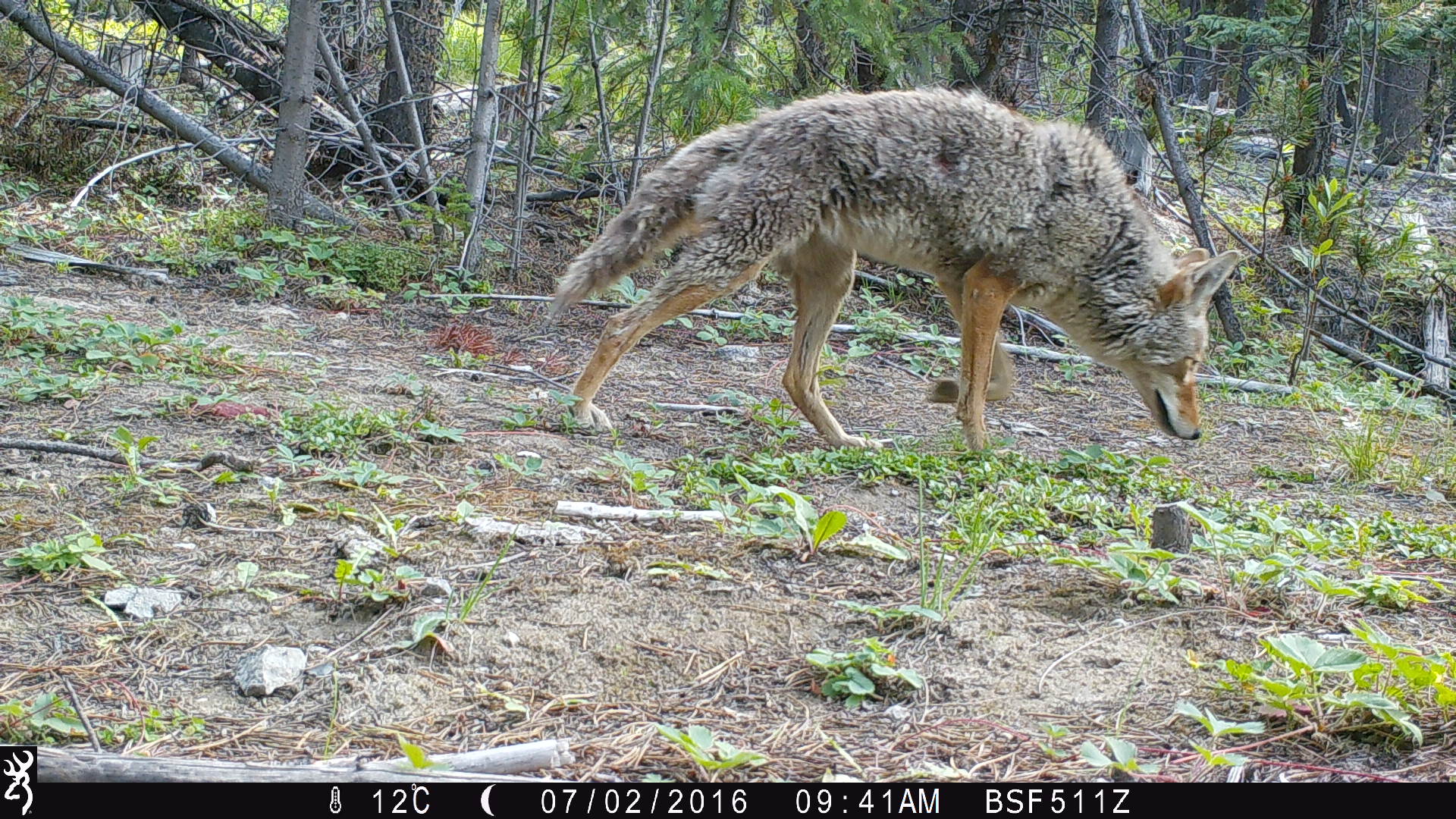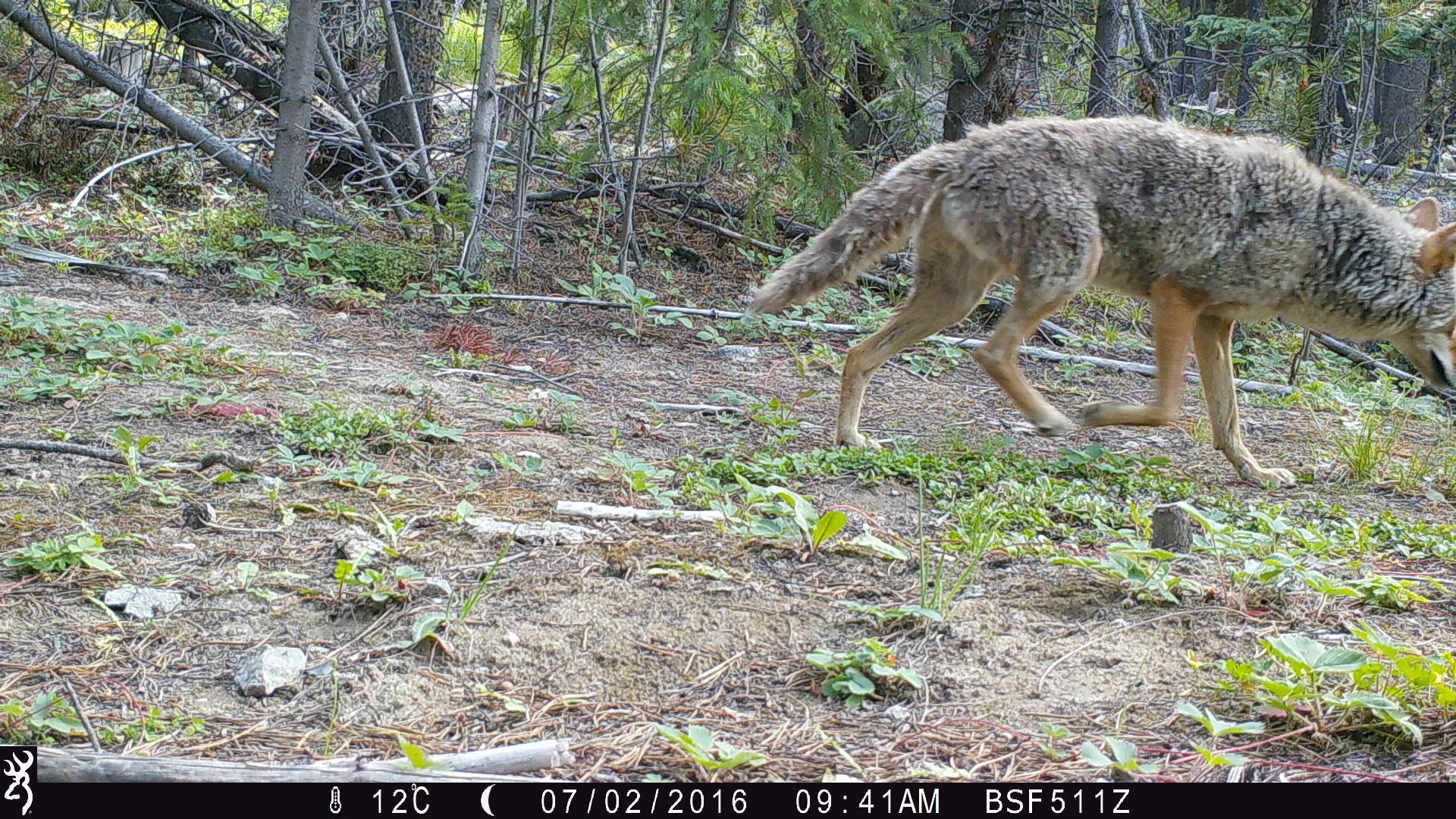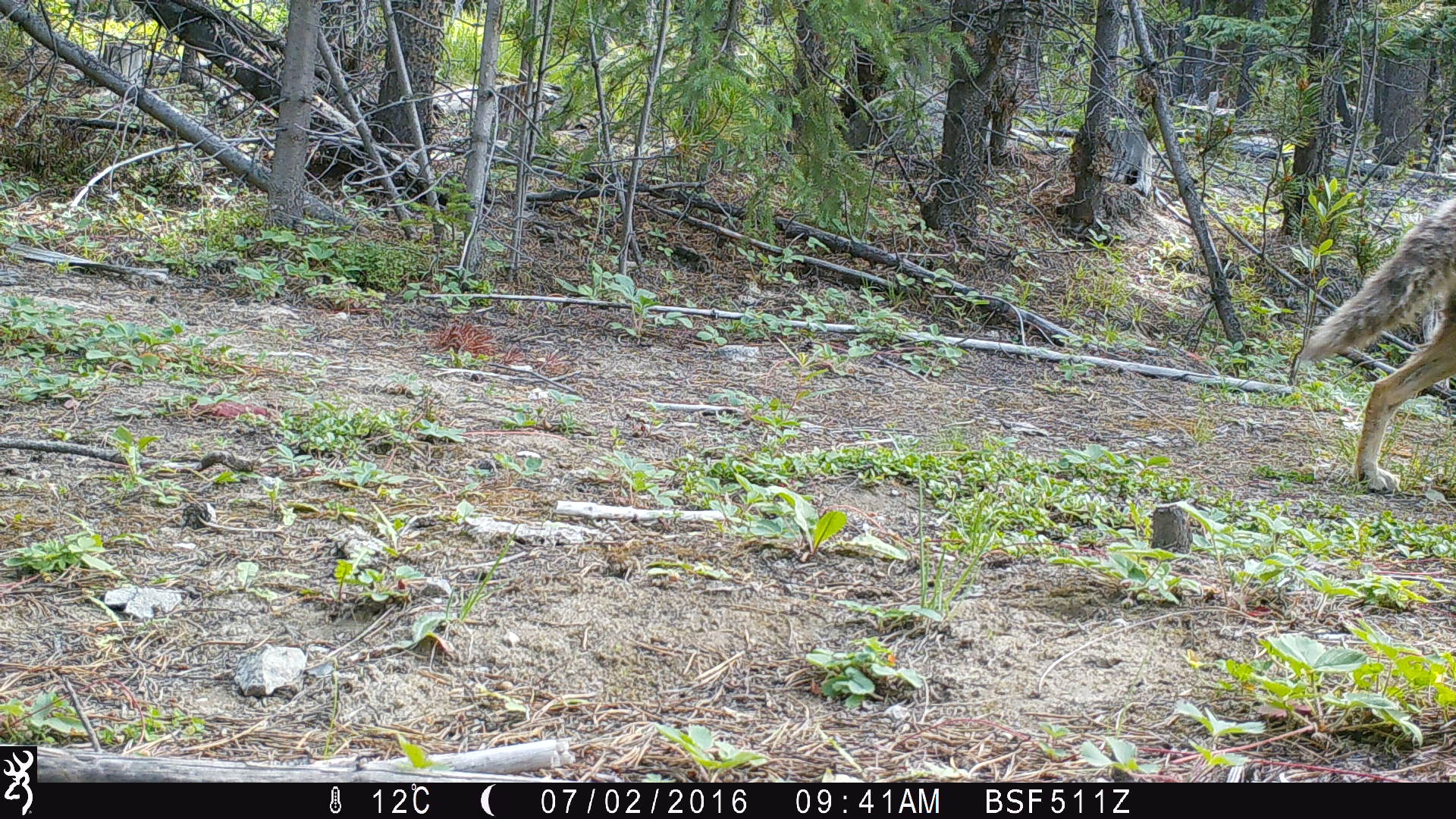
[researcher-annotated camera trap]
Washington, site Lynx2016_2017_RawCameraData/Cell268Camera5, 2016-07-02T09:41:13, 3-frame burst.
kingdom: Animalia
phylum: Chordata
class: Mammalia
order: Carnivora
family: Canidae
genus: Canis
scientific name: Canis latrans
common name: coyote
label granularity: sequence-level